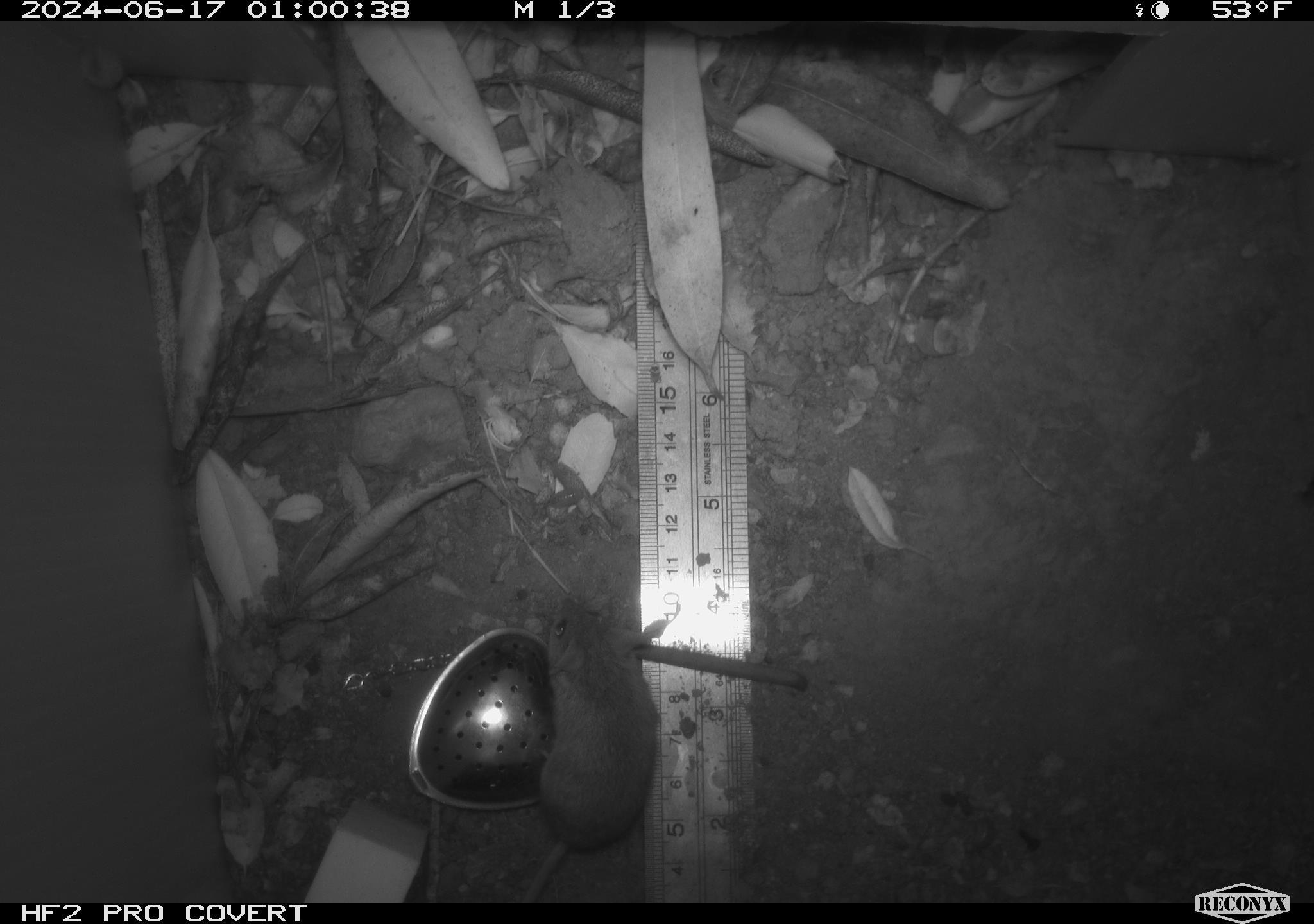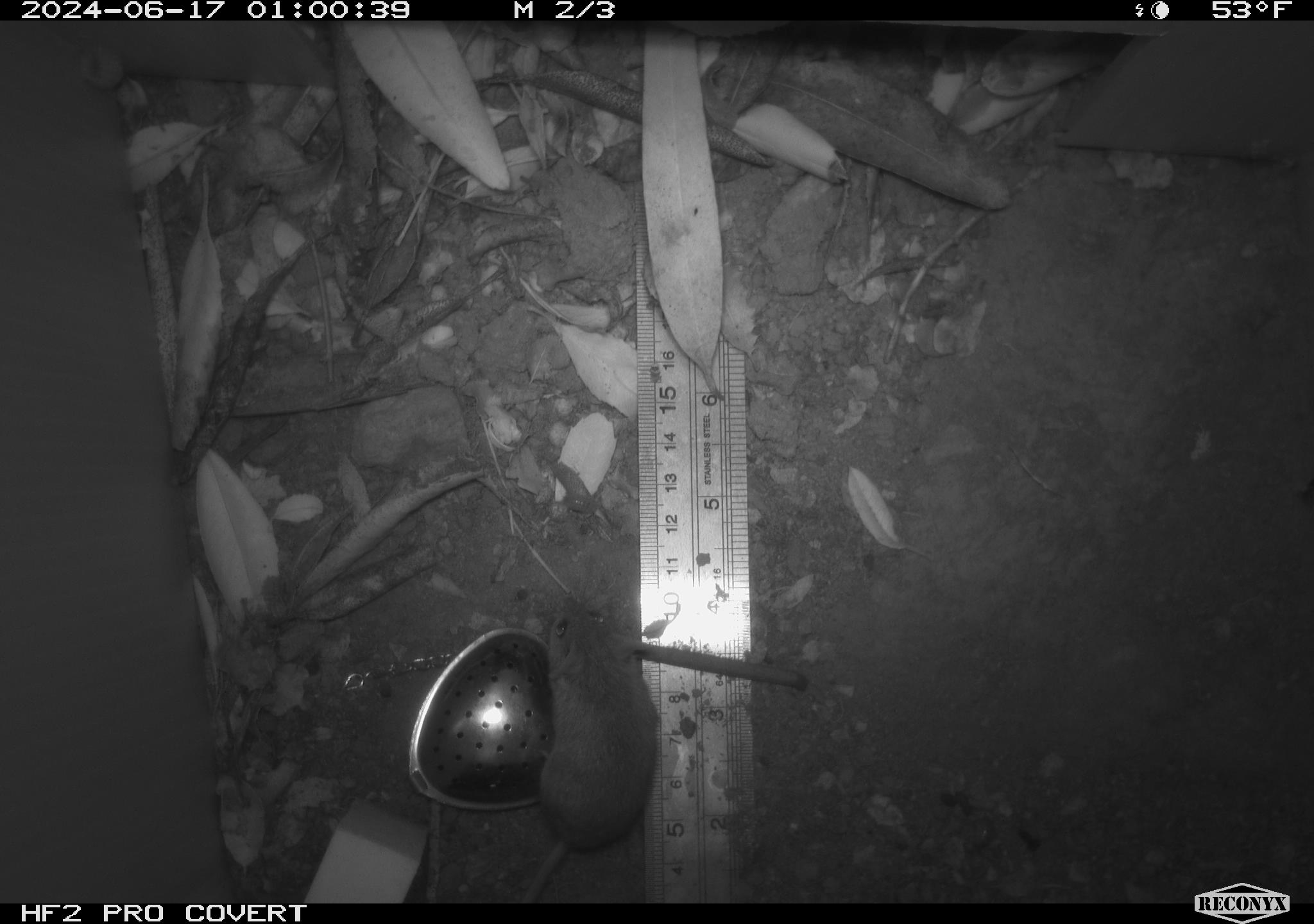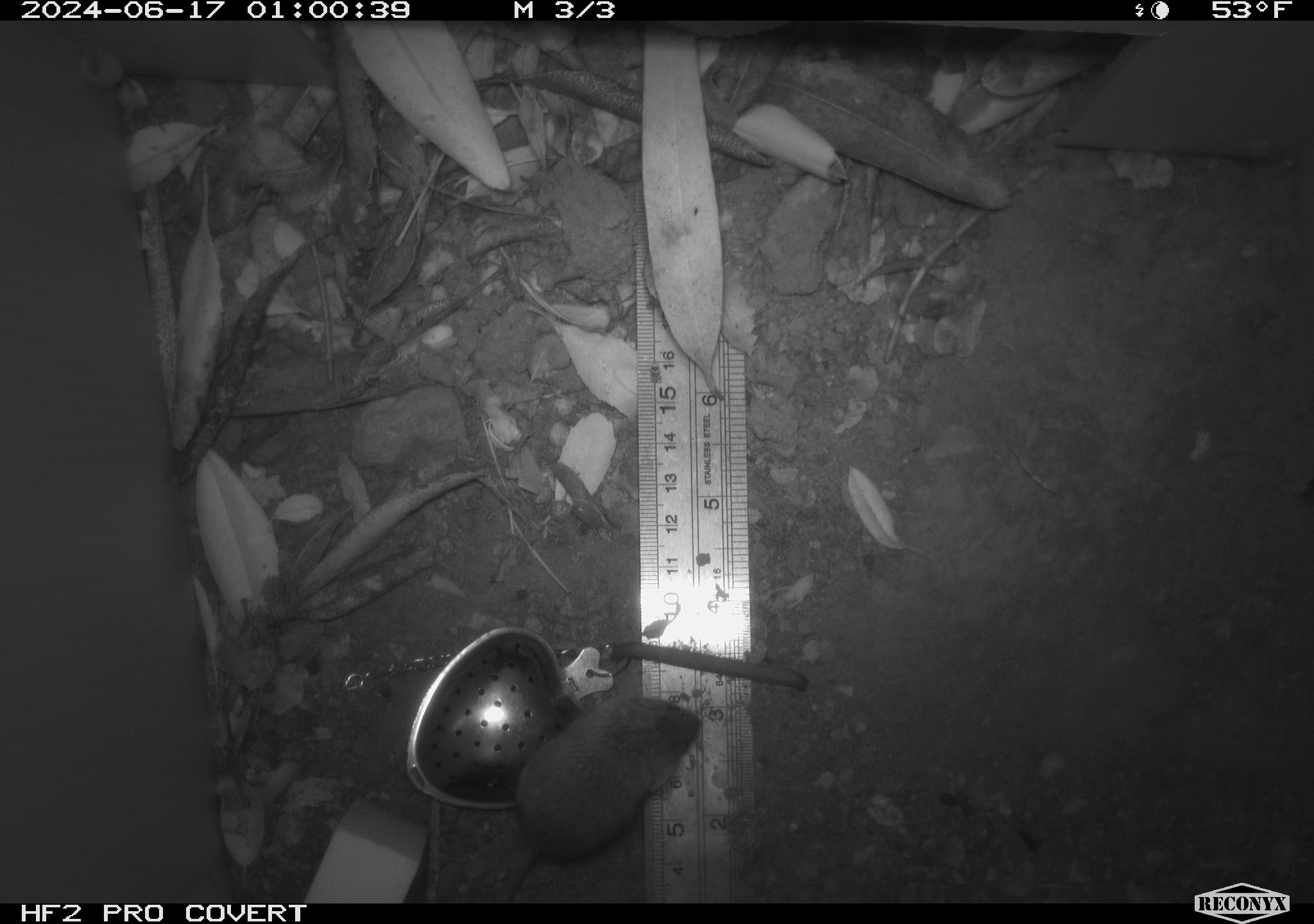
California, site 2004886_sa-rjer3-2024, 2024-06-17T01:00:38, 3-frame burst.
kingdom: Animalia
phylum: Chordata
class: Mammalia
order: Rodentia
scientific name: Rodentia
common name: mouse species